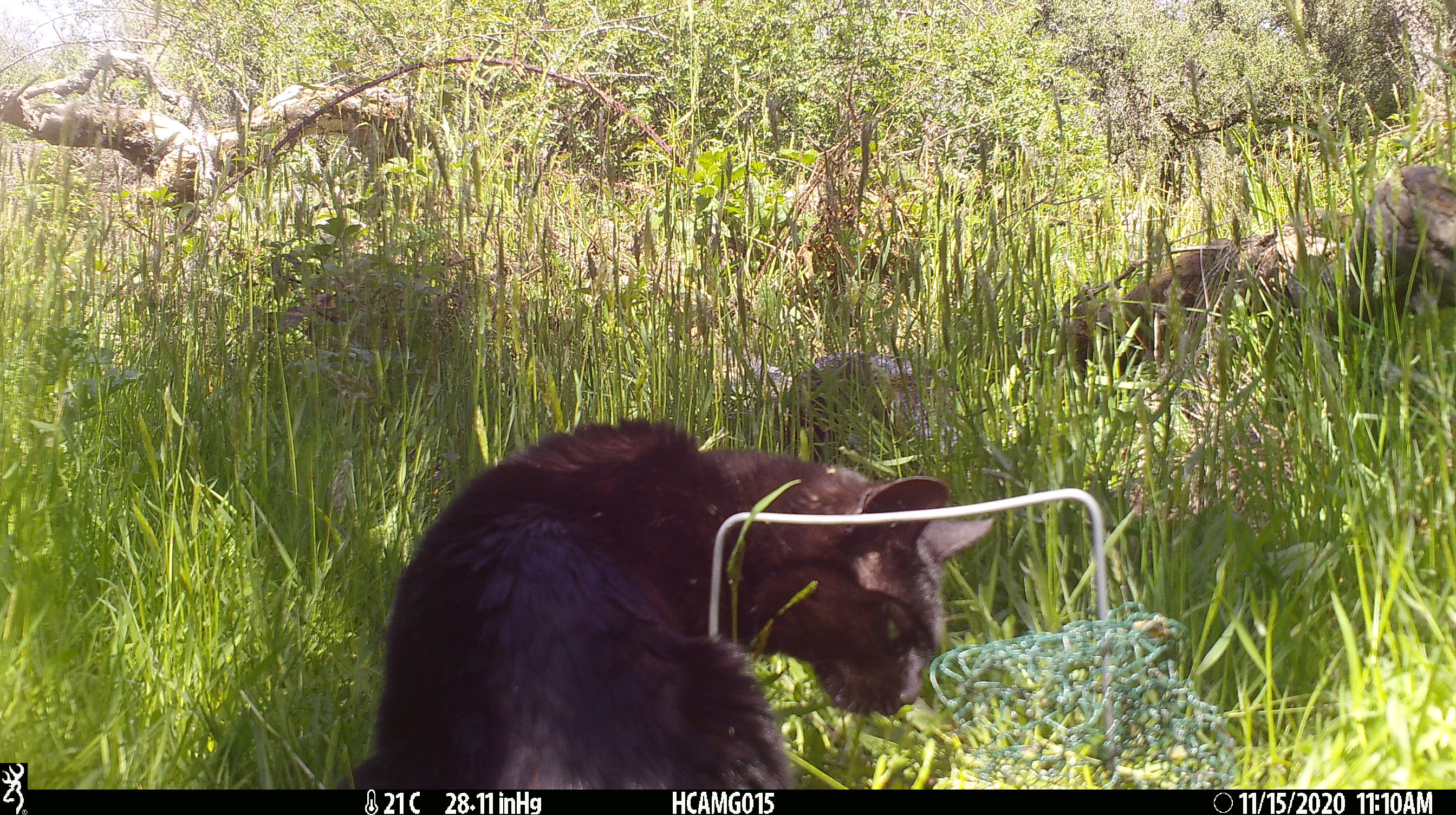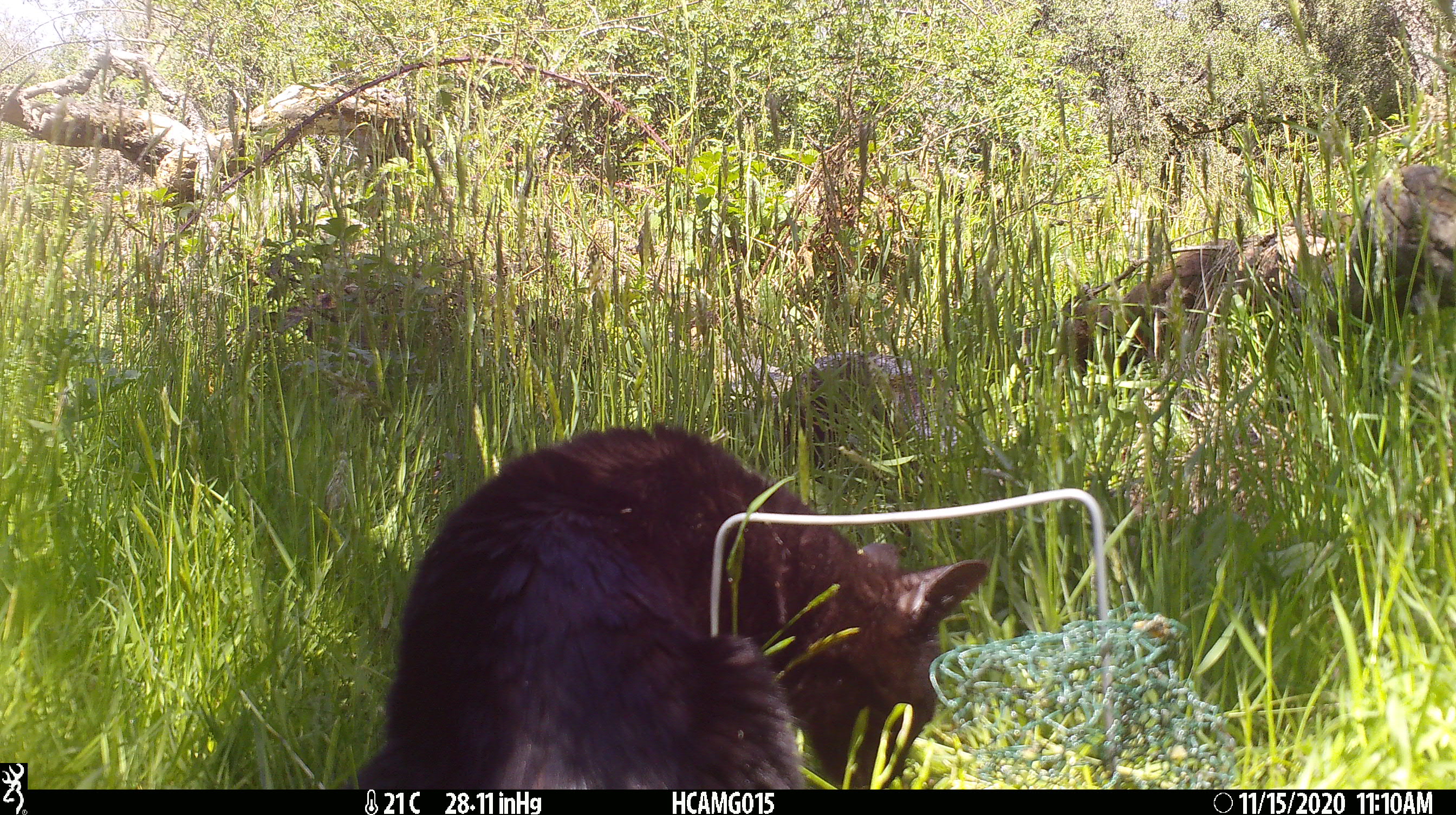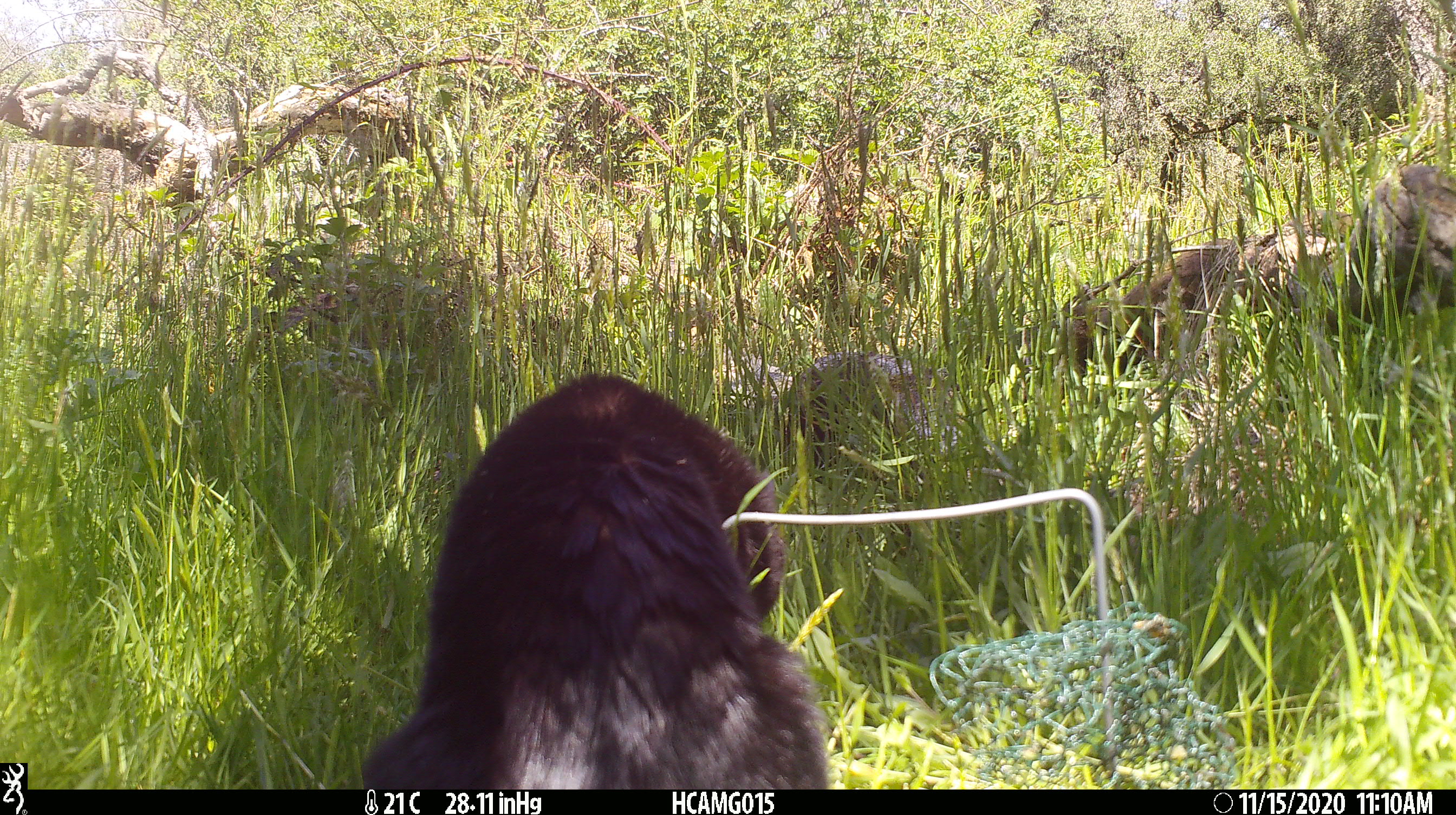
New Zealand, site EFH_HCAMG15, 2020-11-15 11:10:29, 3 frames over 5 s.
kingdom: Animalia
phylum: Chordata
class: Mammalia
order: Carnivora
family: Felidae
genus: Felis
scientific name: Felis catus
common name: domestic cat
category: cat